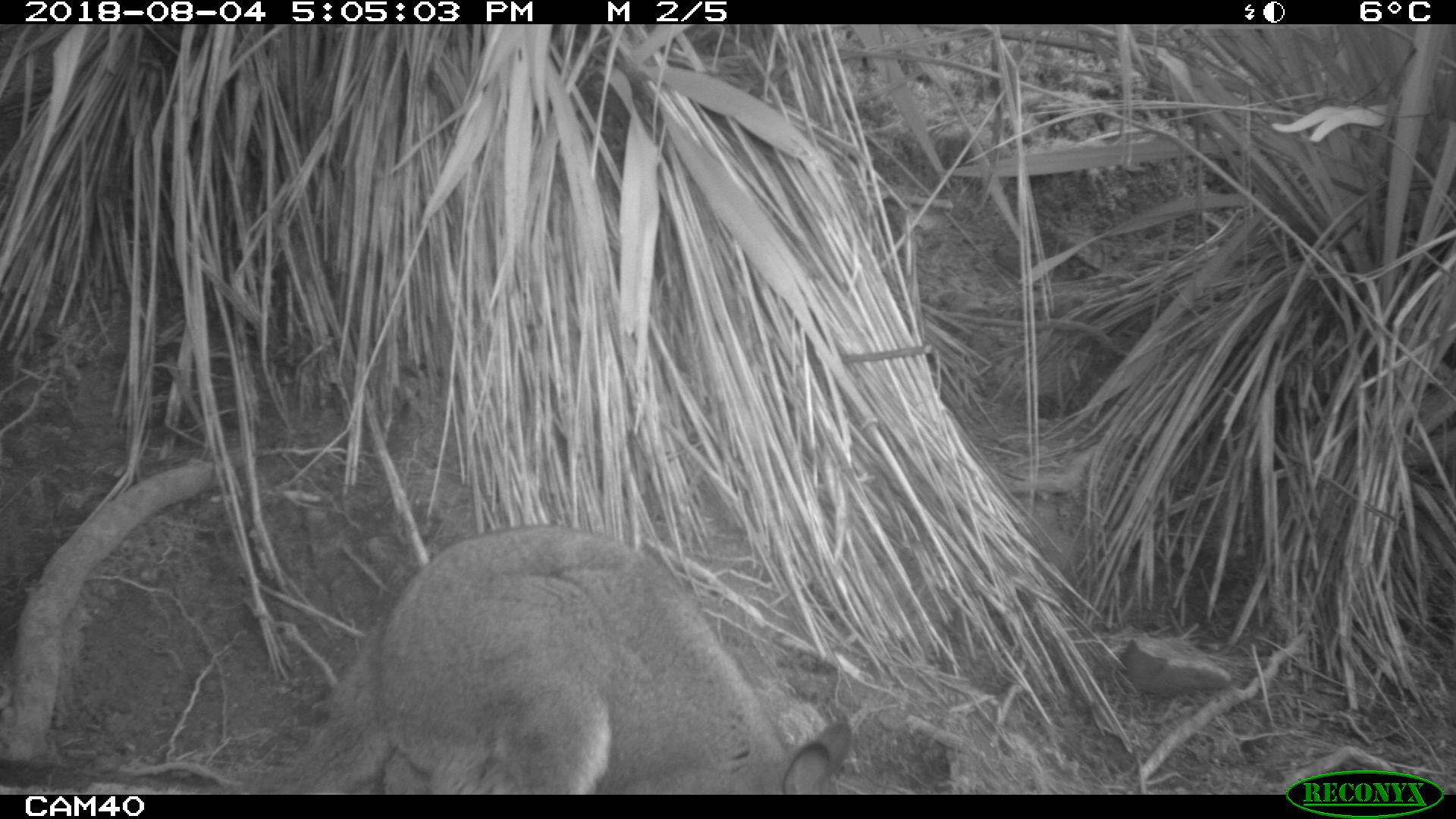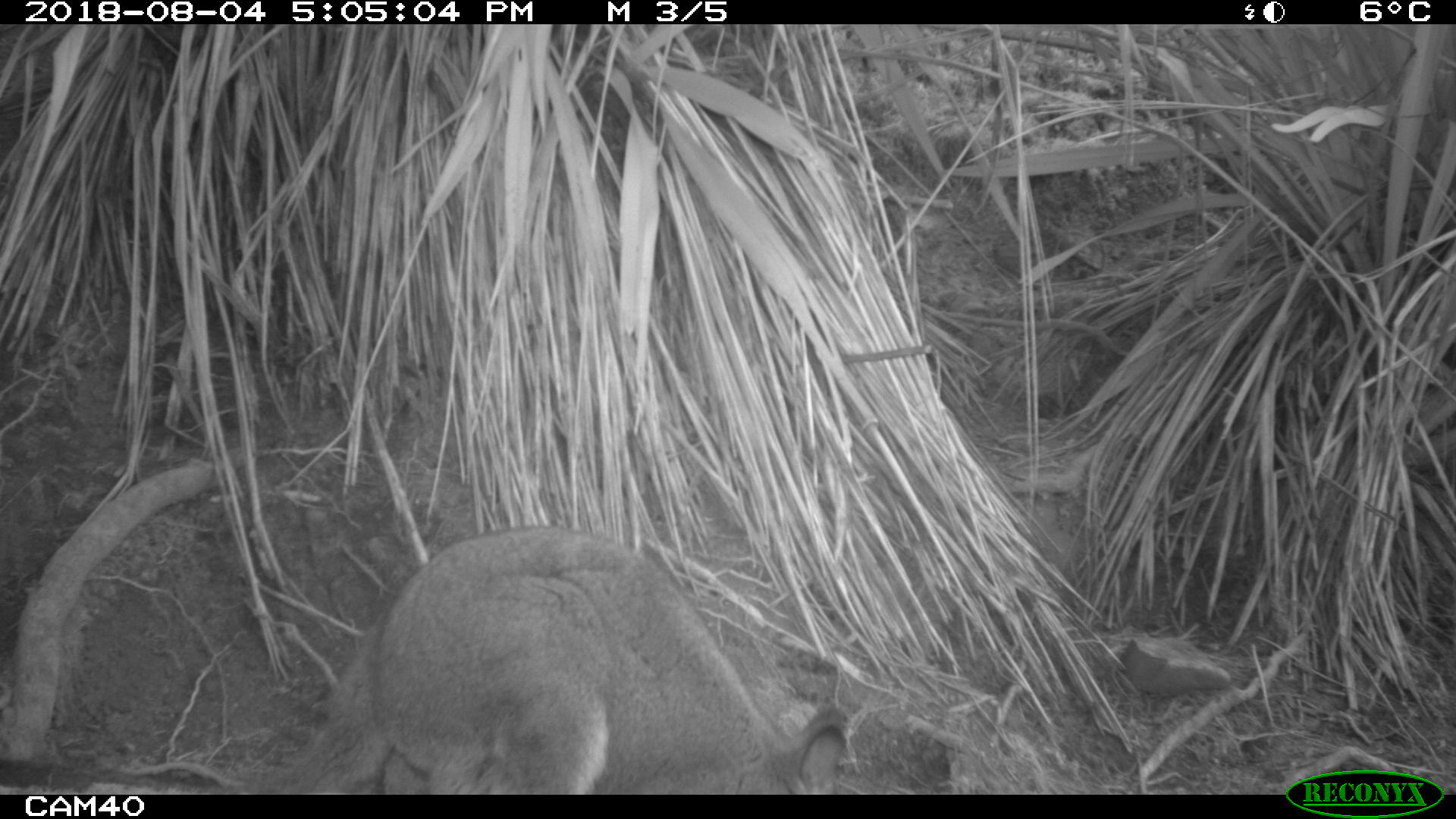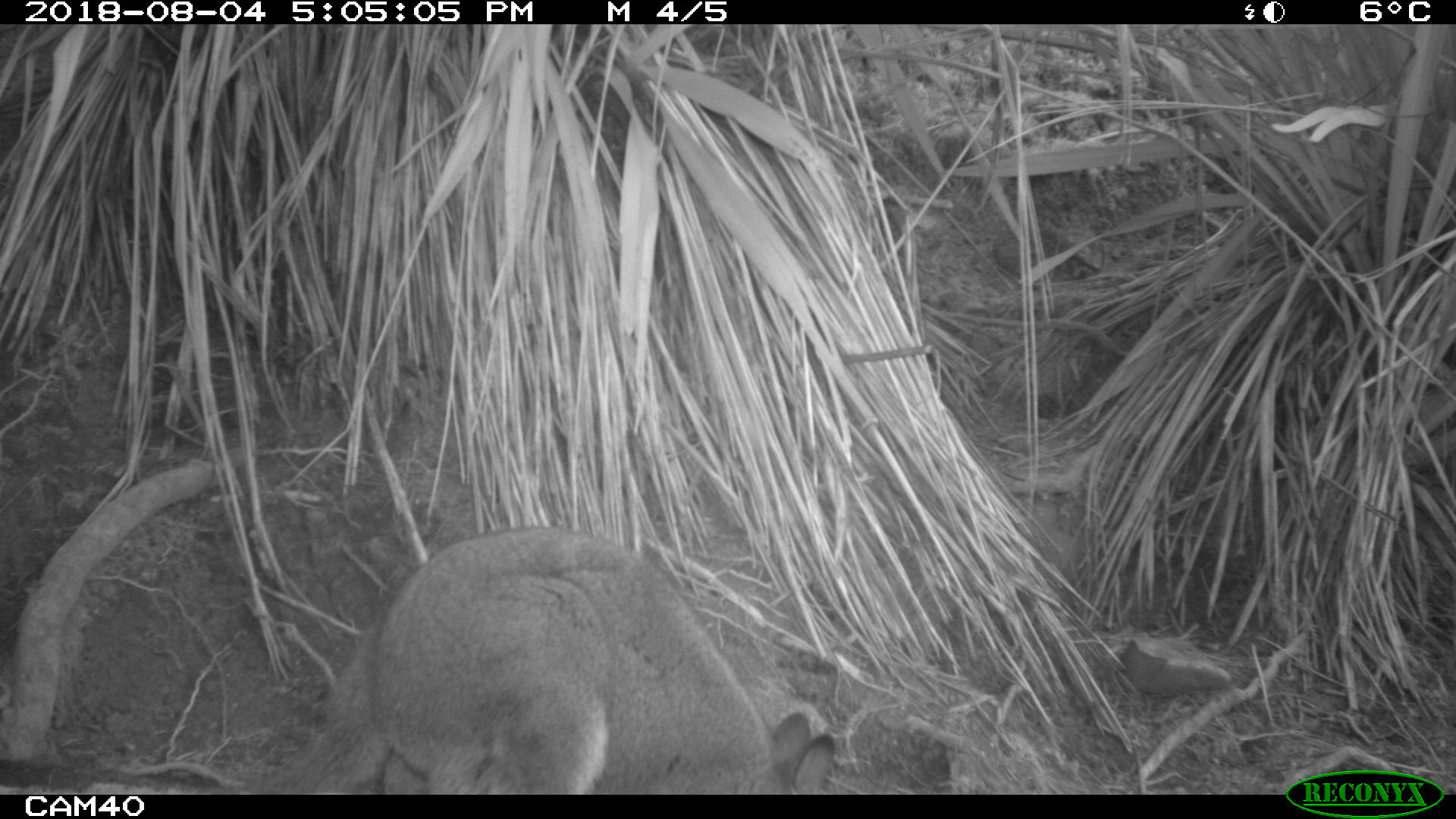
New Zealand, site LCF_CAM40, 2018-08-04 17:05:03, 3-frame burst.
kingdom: Animalia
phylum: Chordata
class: Mammalia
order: Diprotodontia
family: Macropodidae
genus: Notamacropus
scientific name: Notamacropus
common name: wallaby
Wallaby (Notamacropus).